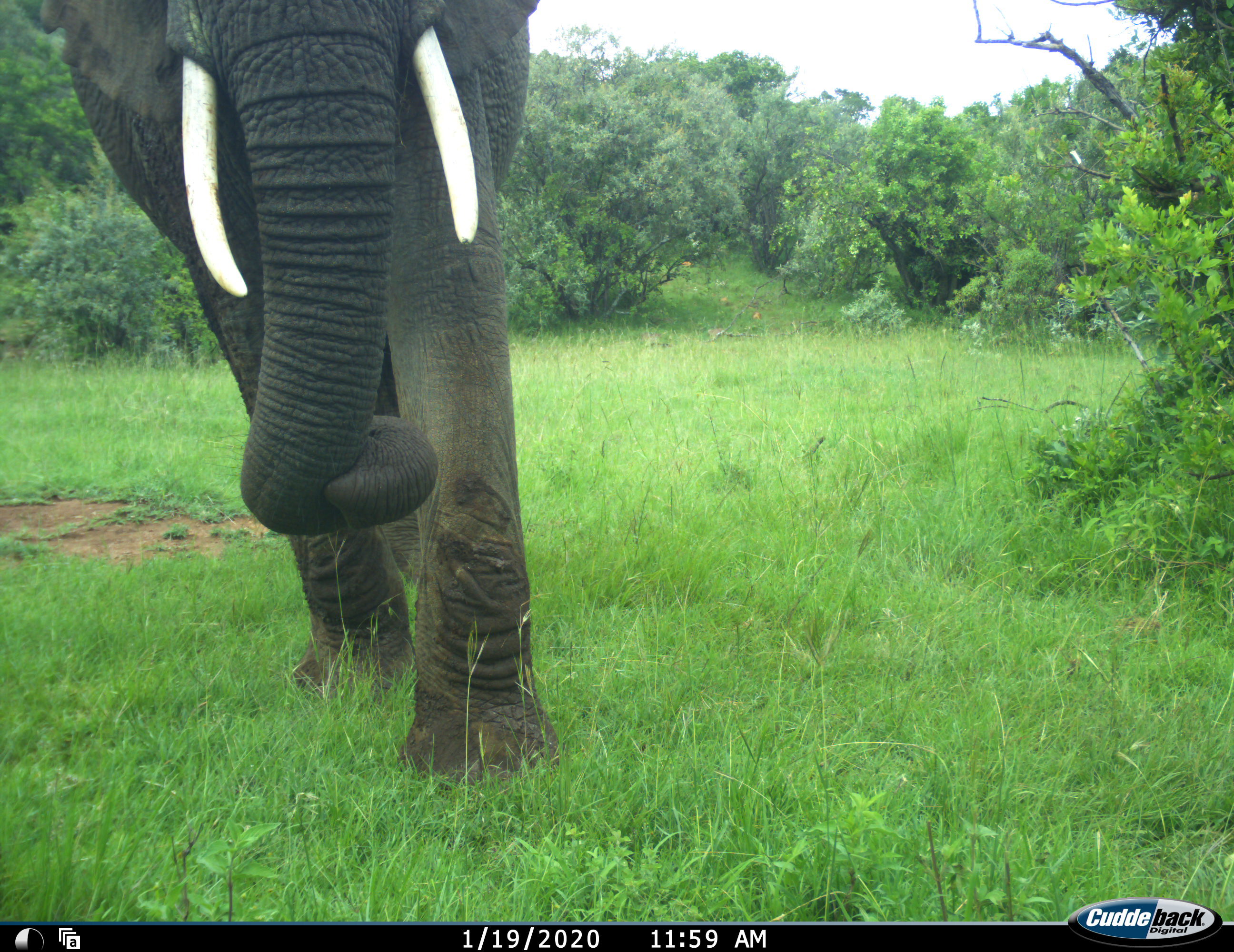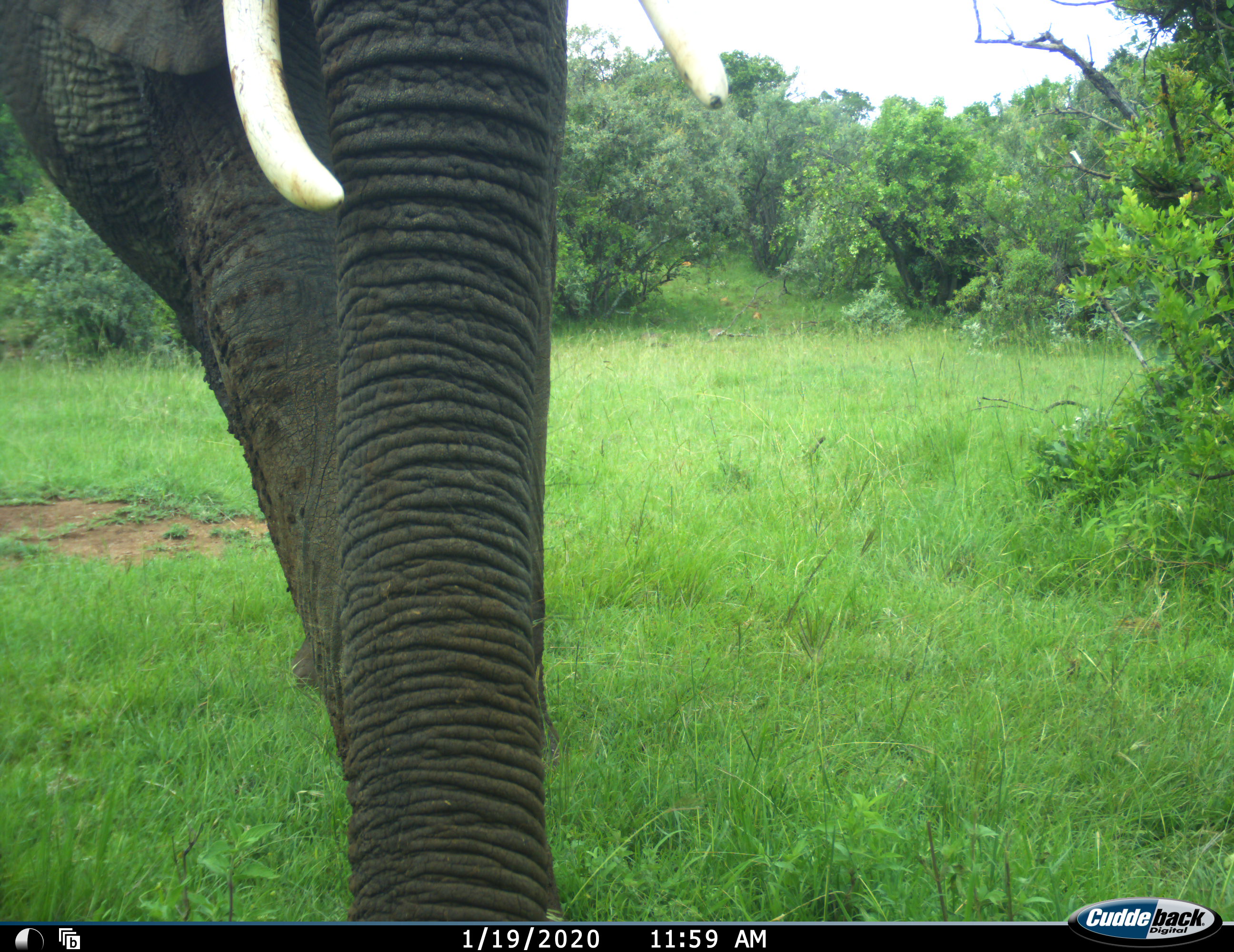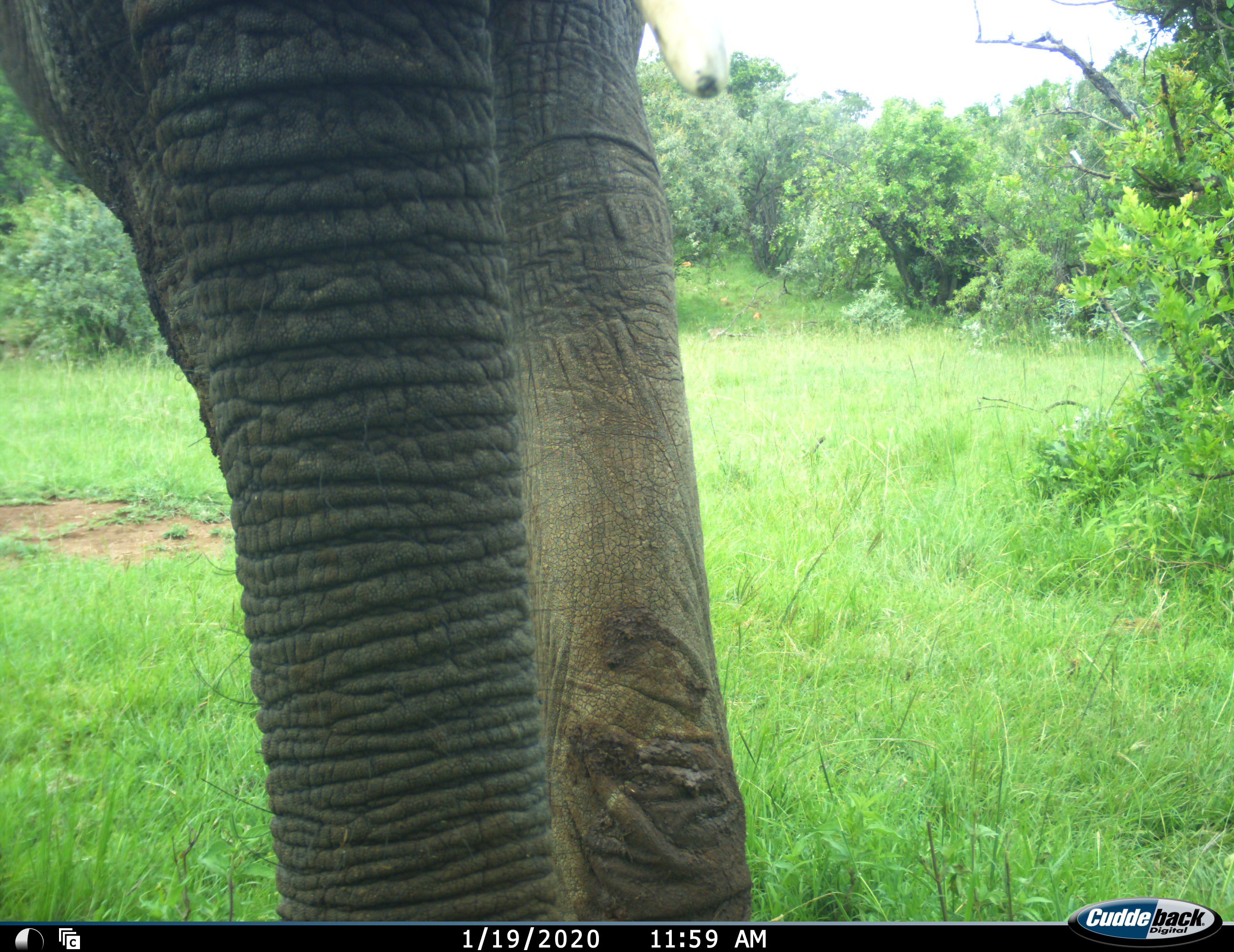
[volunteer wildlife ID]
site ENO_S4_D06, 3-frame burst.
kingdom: Animalia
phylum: Chordata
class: Mammalia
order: Proboscidea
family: Elephantidae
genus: Loxodonta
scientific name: Loxodonta africana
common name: african bush elephant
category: elephant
Elephant (african bush elephant) (Loxodonta africana), count 1. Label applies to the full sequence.